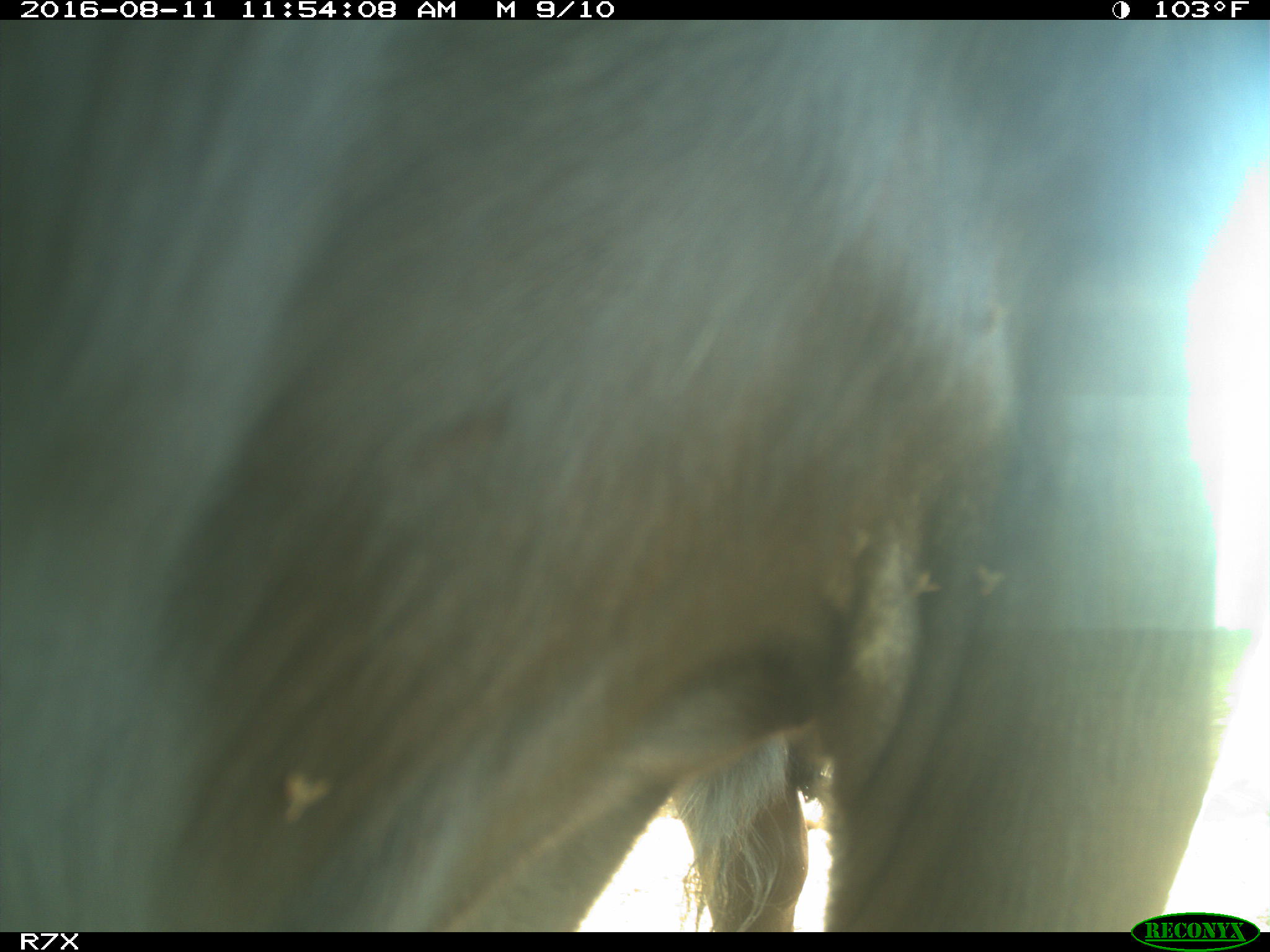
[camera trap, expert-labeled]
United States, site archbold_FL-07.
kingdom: Animalia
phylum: Chordata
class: Mammalia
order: Artiodactyla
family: Bovidae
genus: Bos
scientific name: Bos taurus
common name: domestic cow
Bos taurus (domestic cow).